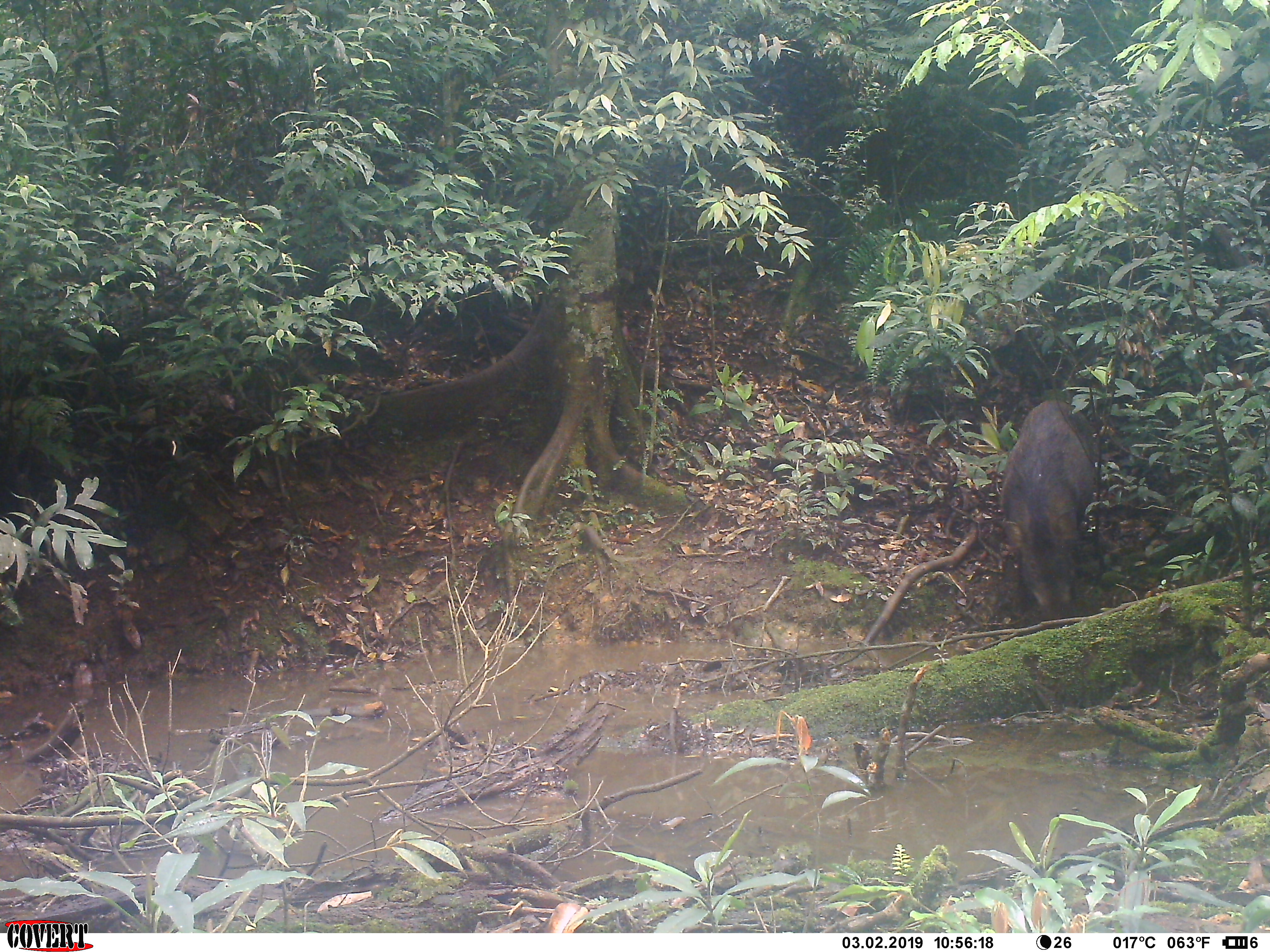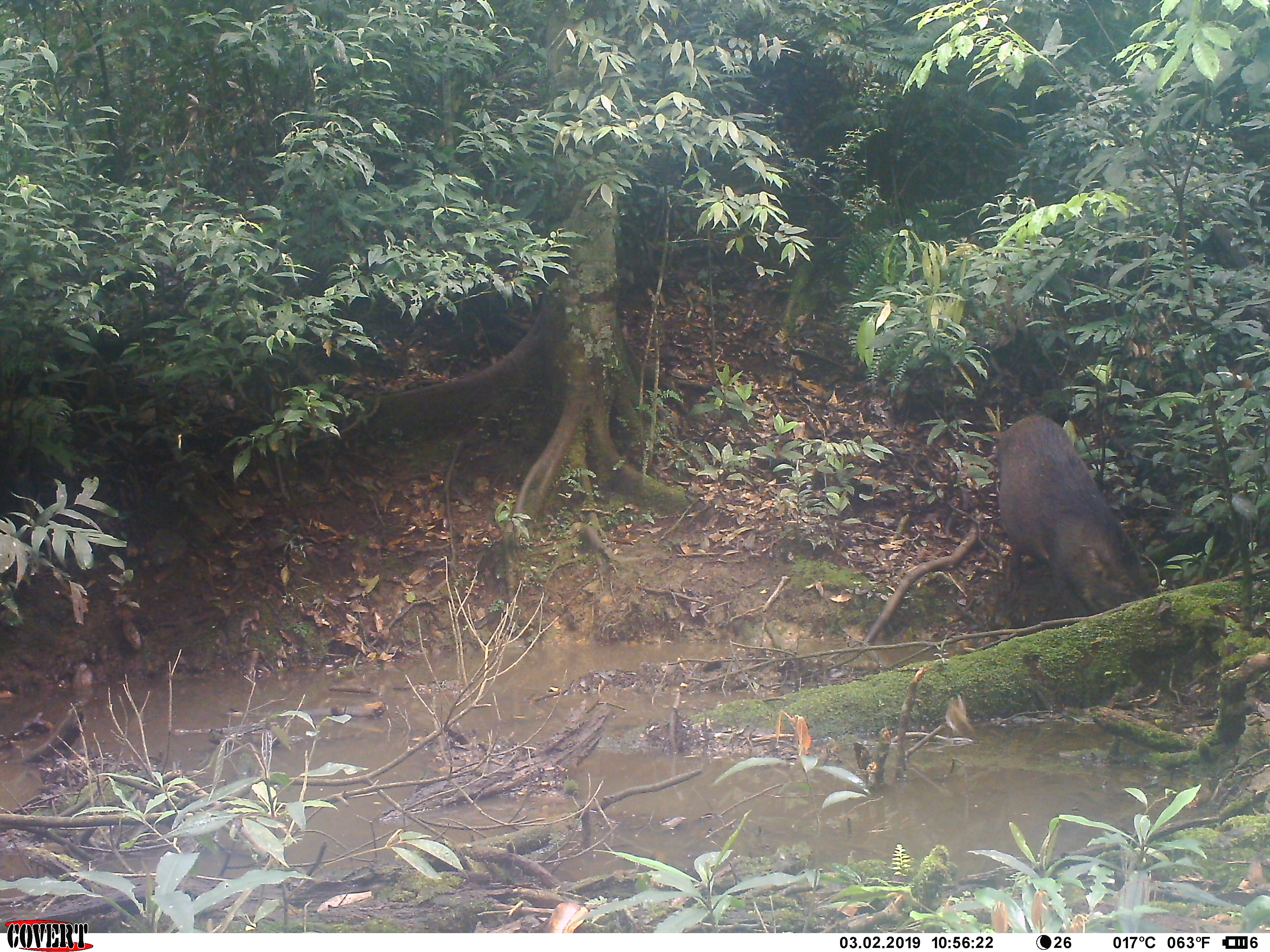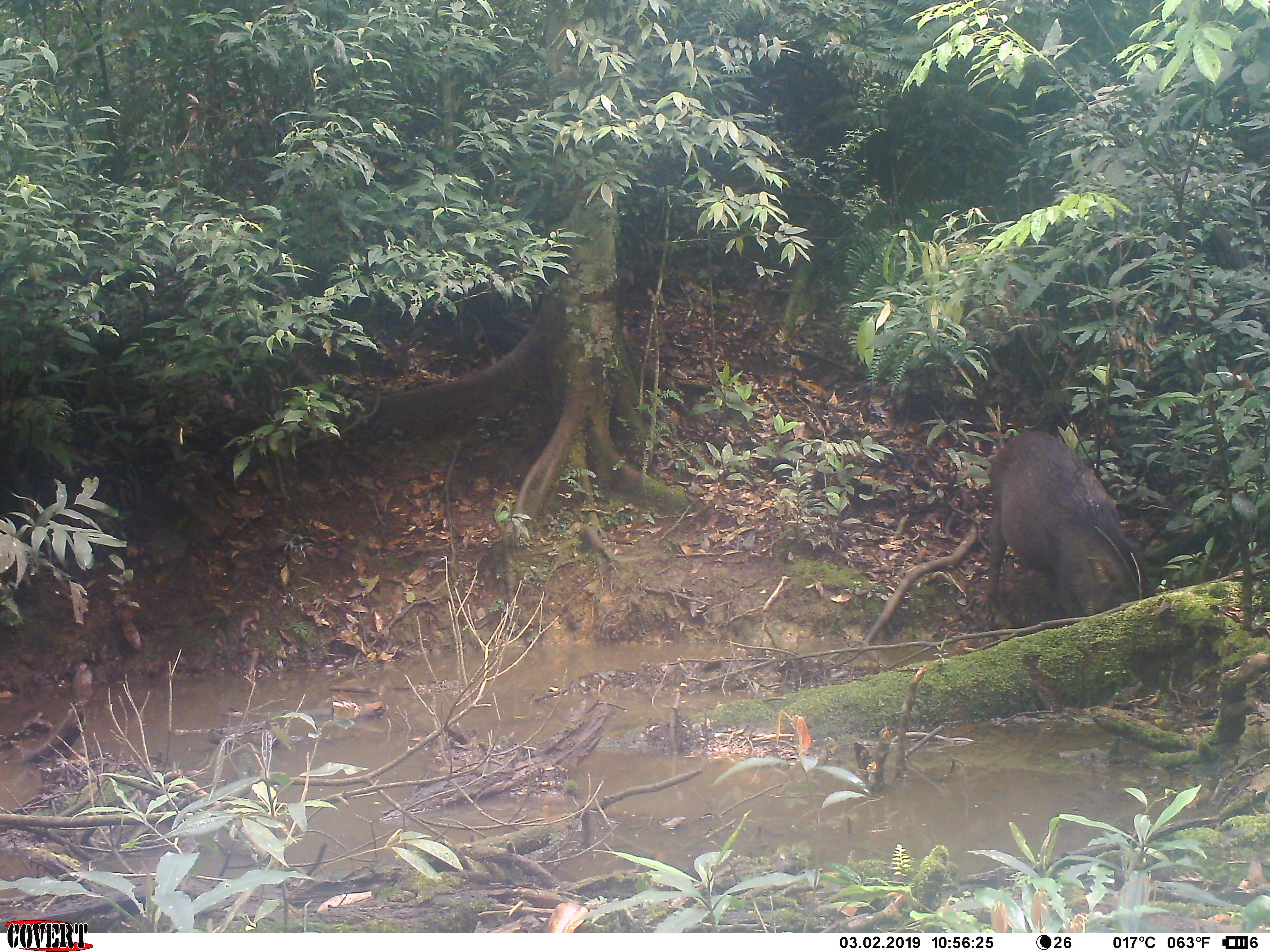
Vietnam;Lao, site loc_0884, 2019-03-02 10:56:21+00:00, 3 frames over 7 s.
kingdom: Animalia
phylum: Chordata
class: Mammalia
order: Artiodactyla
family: Suidae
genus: Sus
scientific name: Sus scrofa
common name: eurasian wild pig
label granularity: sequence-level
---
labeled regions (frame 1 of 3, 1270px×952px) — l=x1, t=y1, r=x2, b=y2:
eurasian wild pig: l=998, t=400, r=1103, b=630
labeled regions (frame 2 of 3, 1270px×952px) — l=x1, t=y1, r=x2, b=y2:
eurasian wild pig: l=994, t=413, r=1157, b=615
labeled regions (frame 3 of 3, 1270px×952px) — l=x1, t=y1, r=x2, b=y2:
eurasian wild pig: l=977, t=429, r=1154, b=617